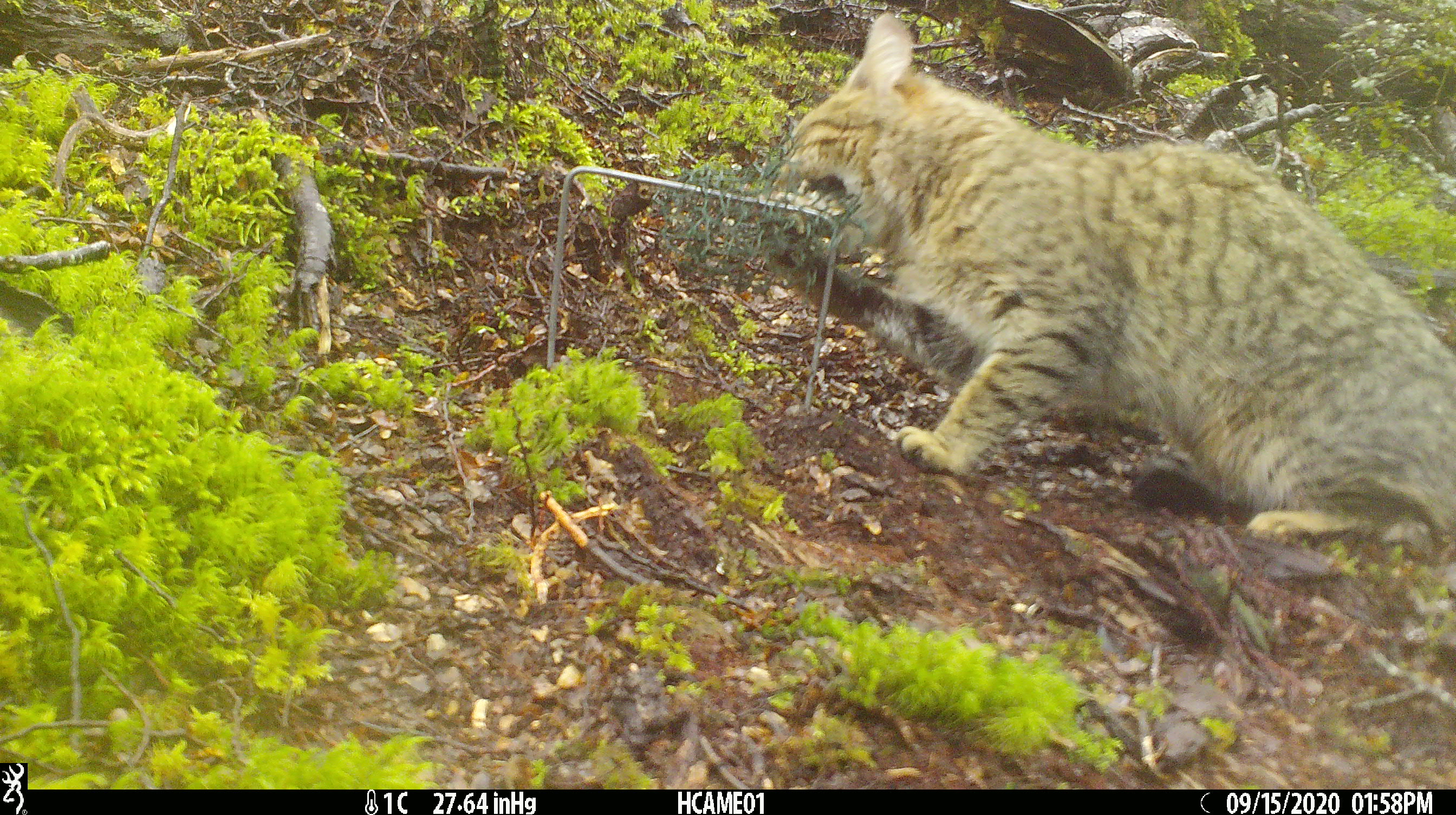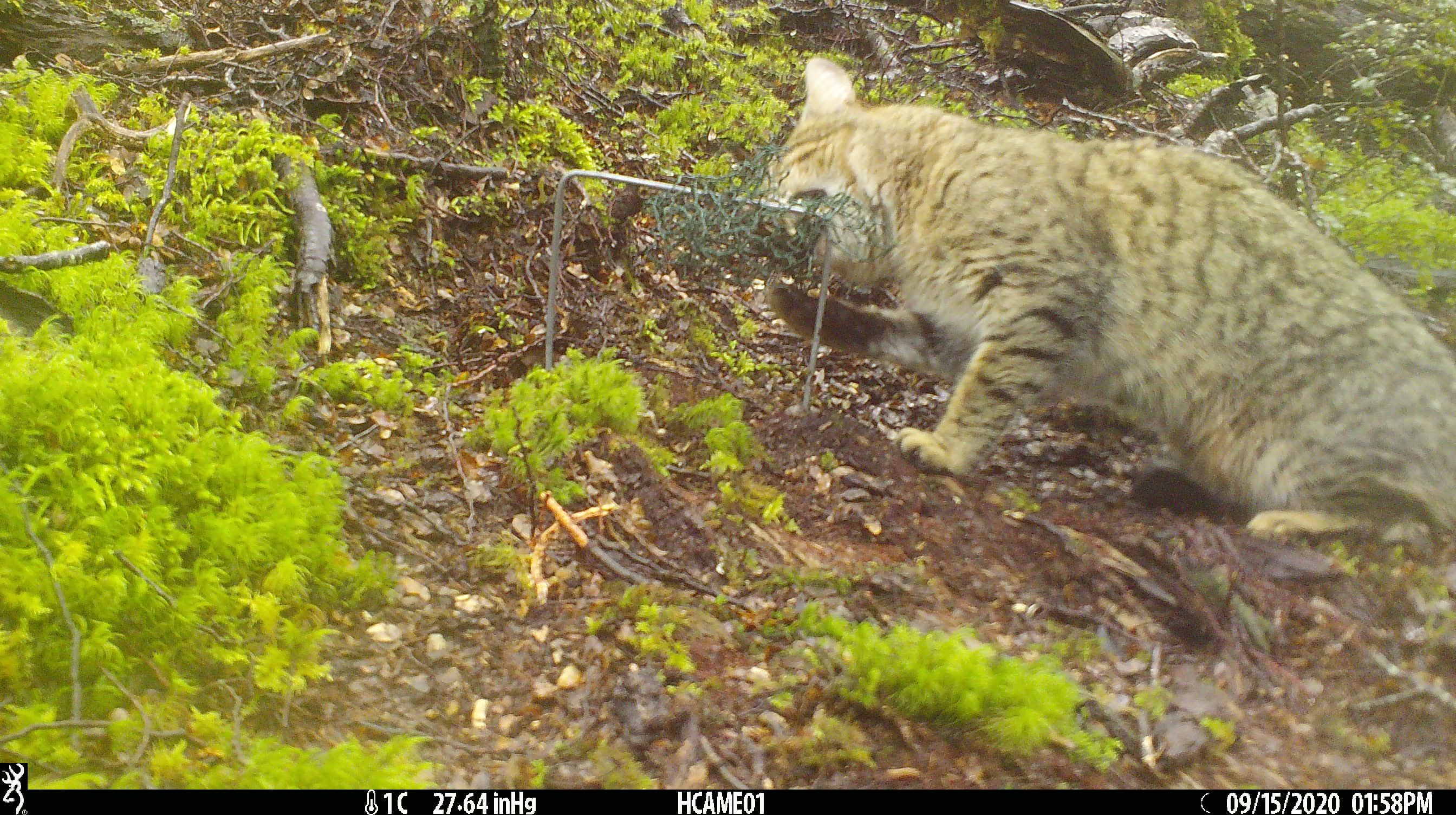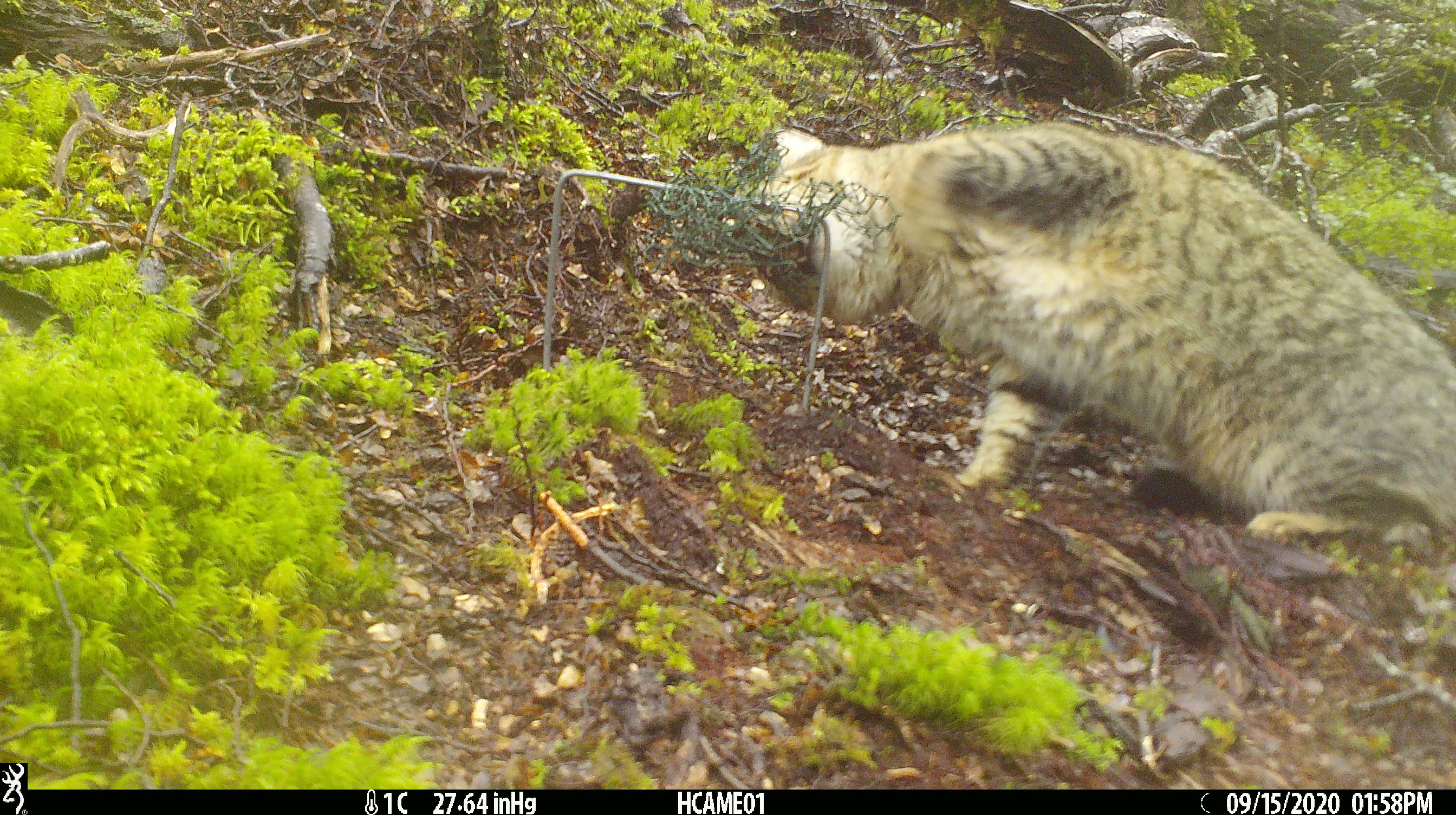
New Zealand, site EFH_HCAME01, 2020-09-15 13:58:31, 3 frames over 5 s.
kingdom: Animalia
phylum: Chordata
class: Mammalia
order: Carnivora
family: Felidae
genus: Felis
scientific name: Felis catus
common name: domestic cat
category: cat